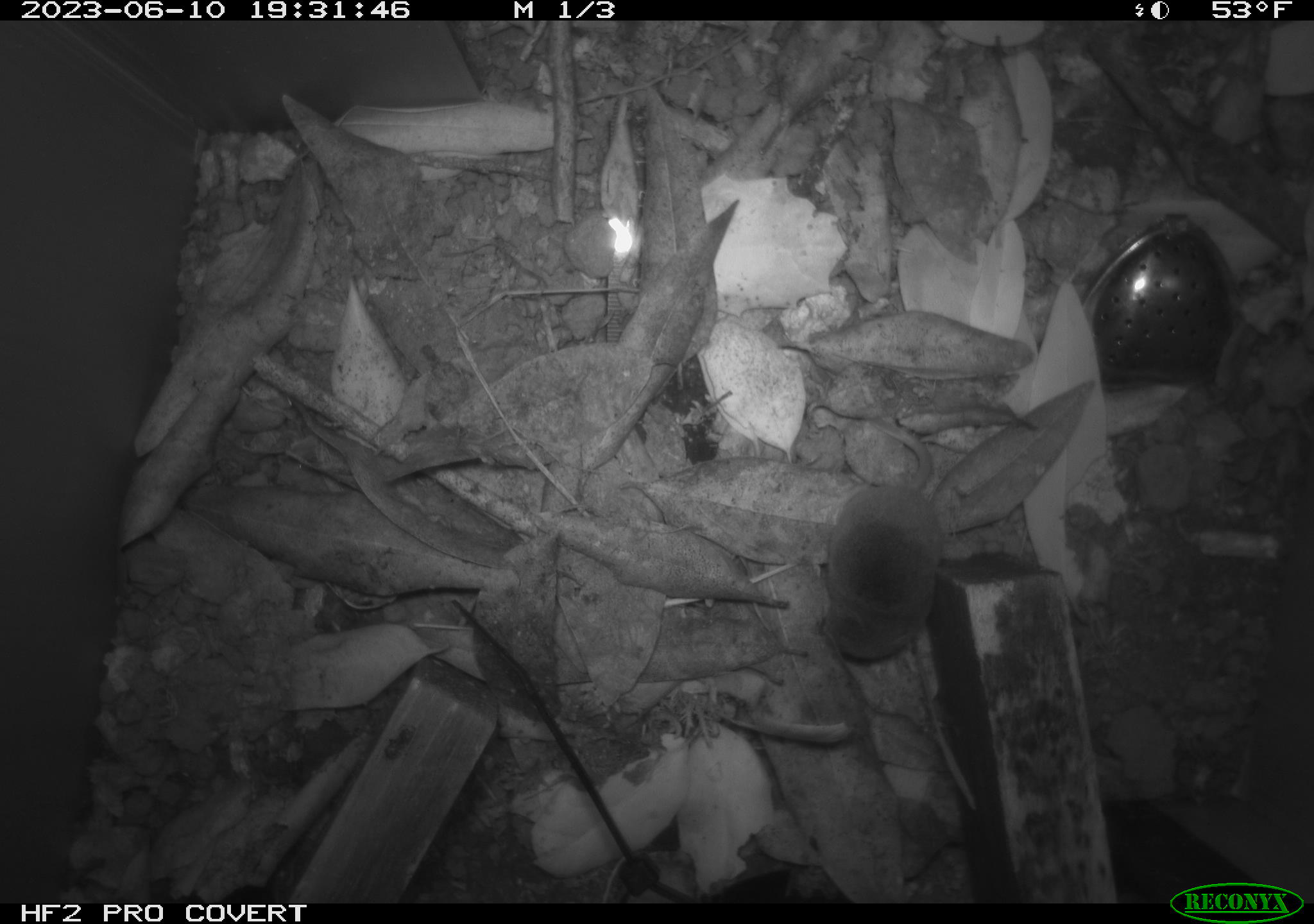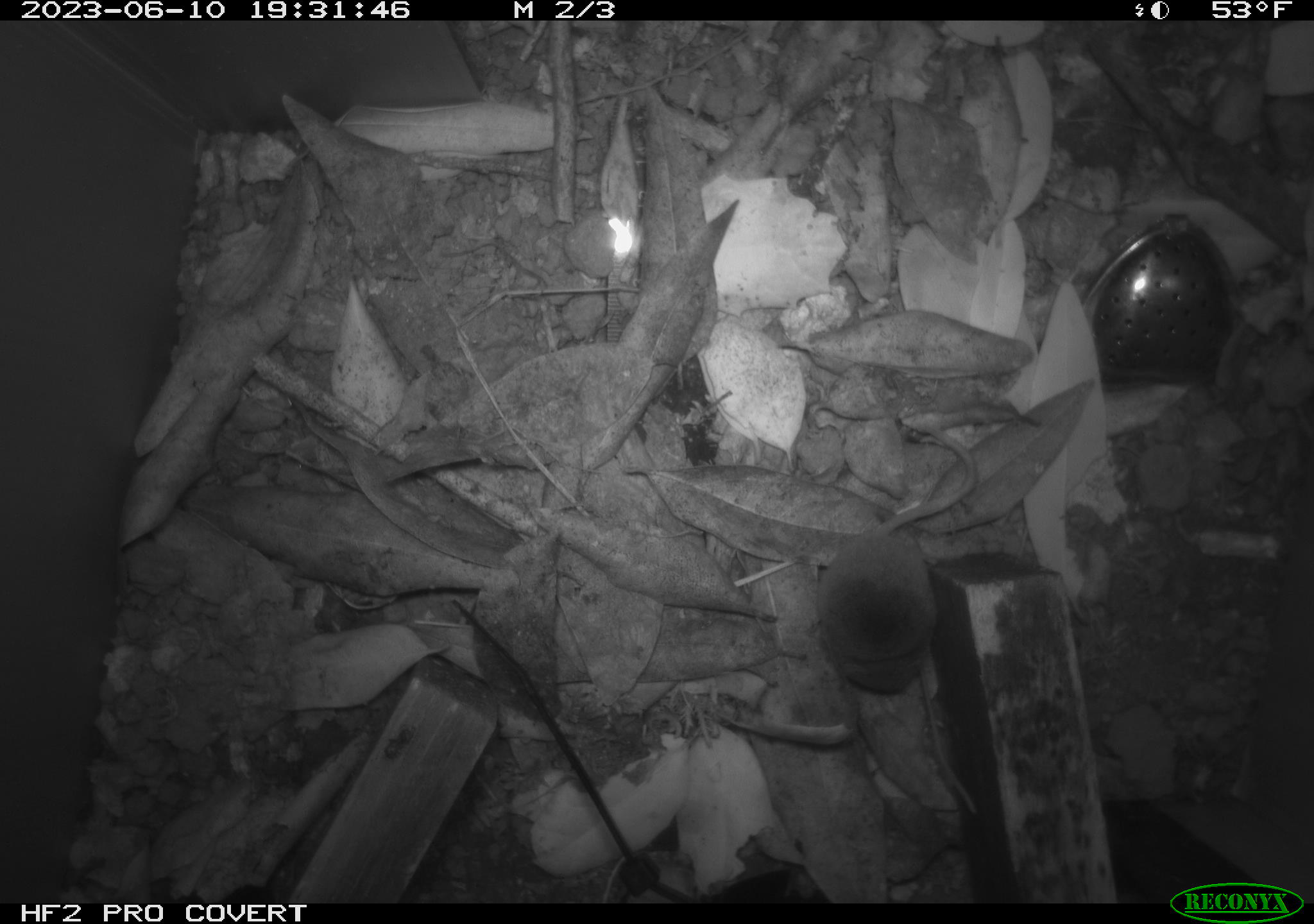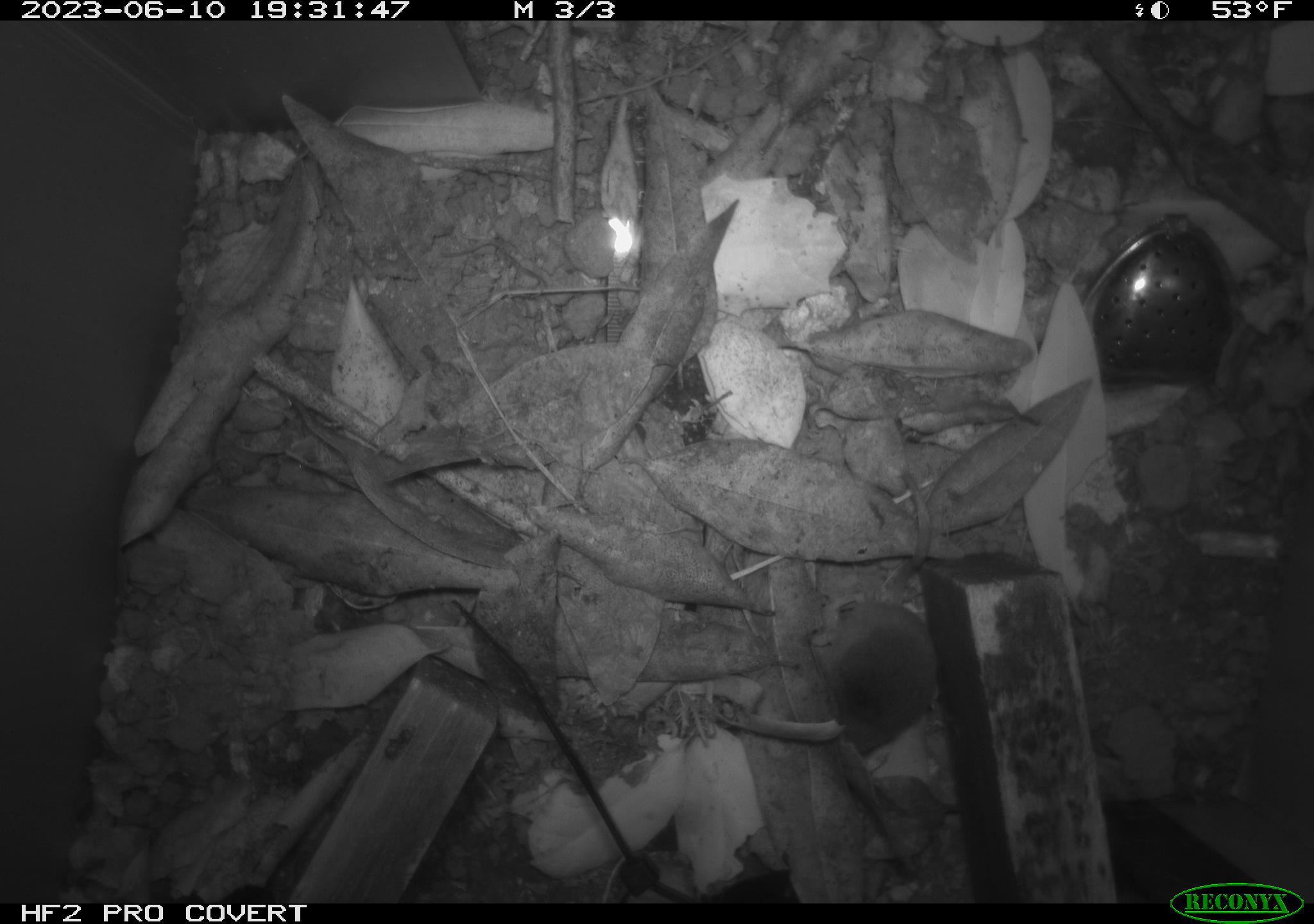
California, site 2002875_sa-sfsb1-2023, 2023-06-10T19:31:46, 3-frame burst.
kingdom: Animalia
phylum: Chordata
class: Mammalia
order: Eulipotyphla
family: Soricidae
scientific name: Soricidae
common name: shrews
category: soricidae family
Soricidae family (shrews) (Soricidae).